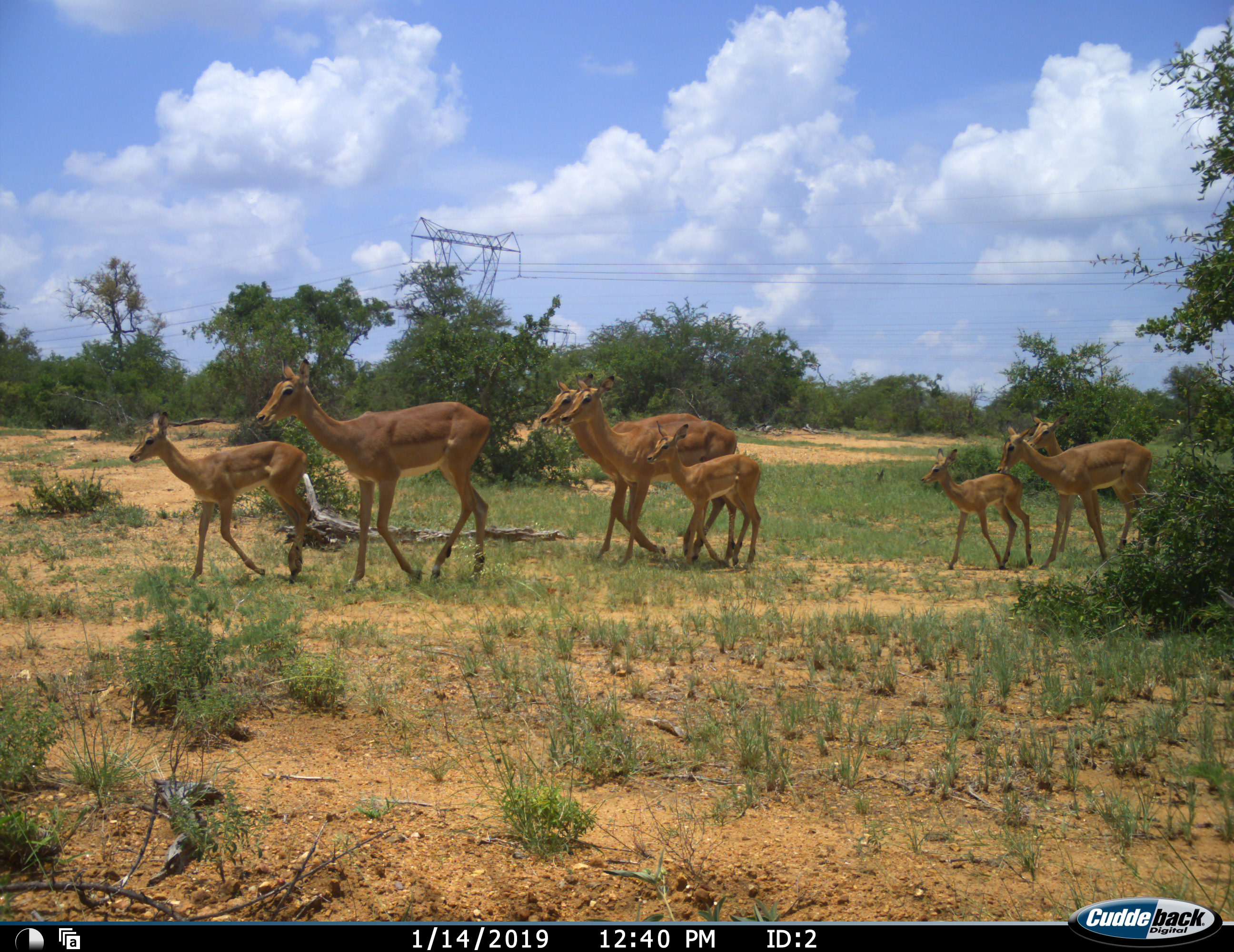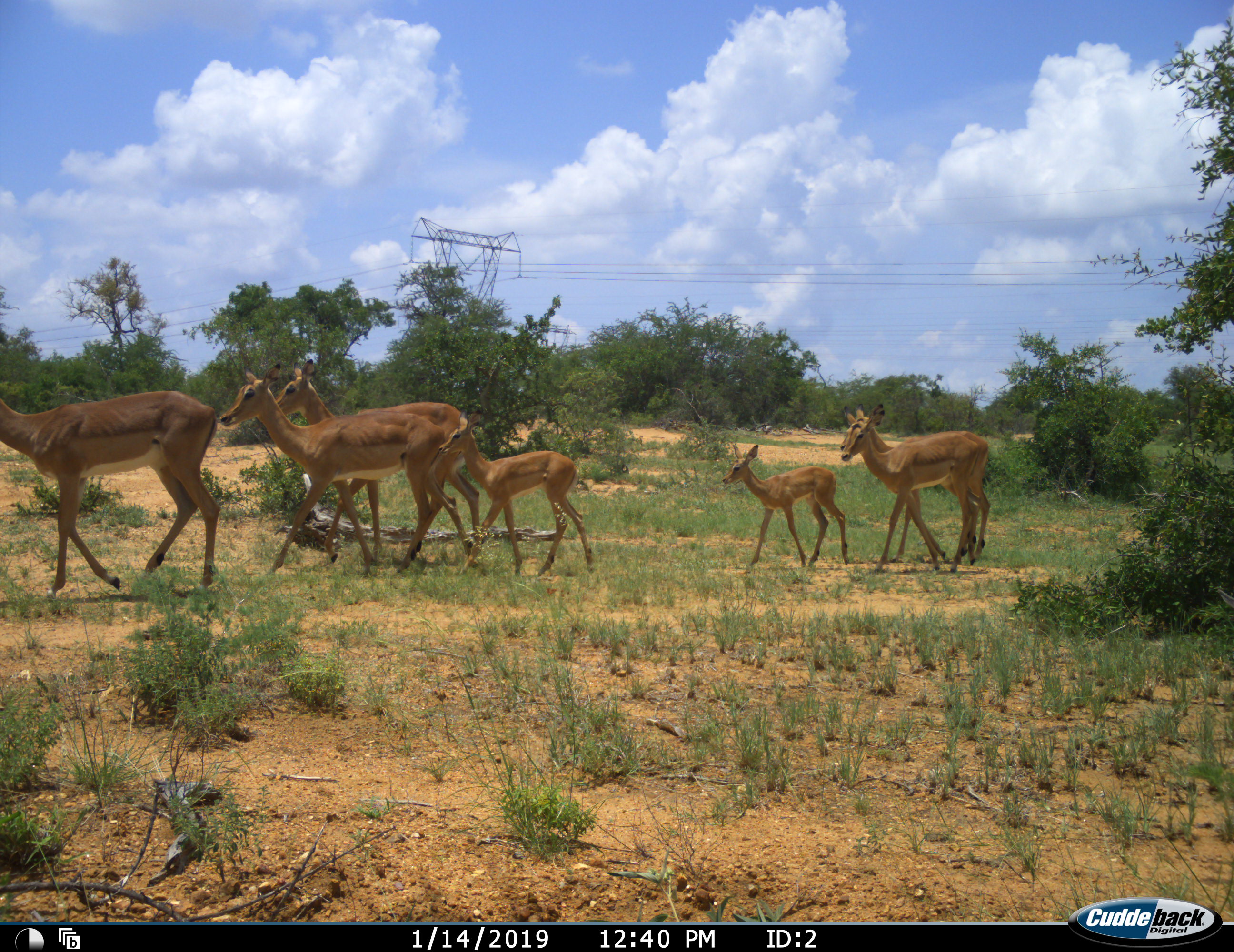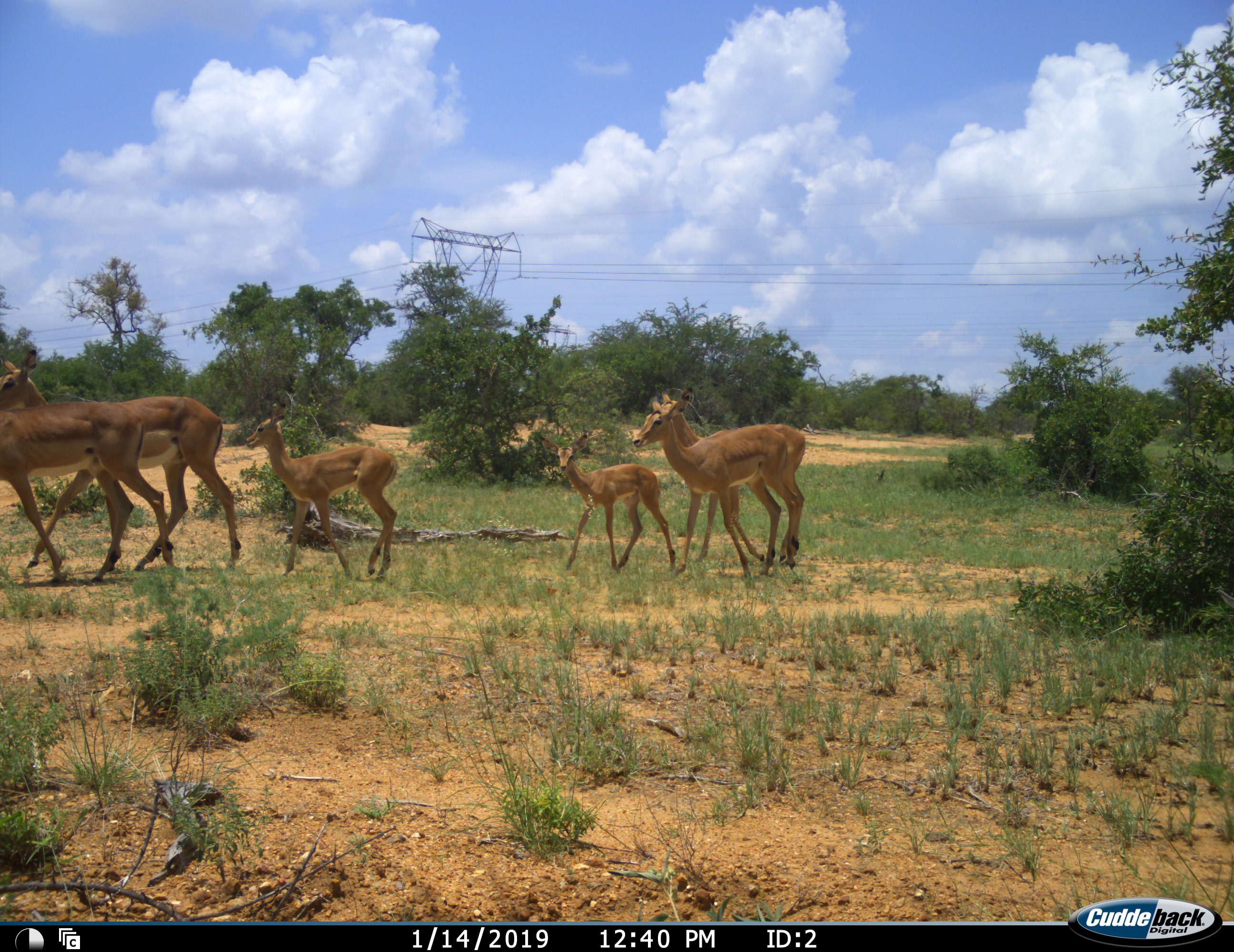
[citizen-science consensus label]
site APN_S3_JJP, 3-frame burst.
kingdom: Animalia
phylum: Chordata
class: Mammalia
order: Artiodactyla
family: Bovidae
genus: Aepyceros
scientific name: Aepyceros melampus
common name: impala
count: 8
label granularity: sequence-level